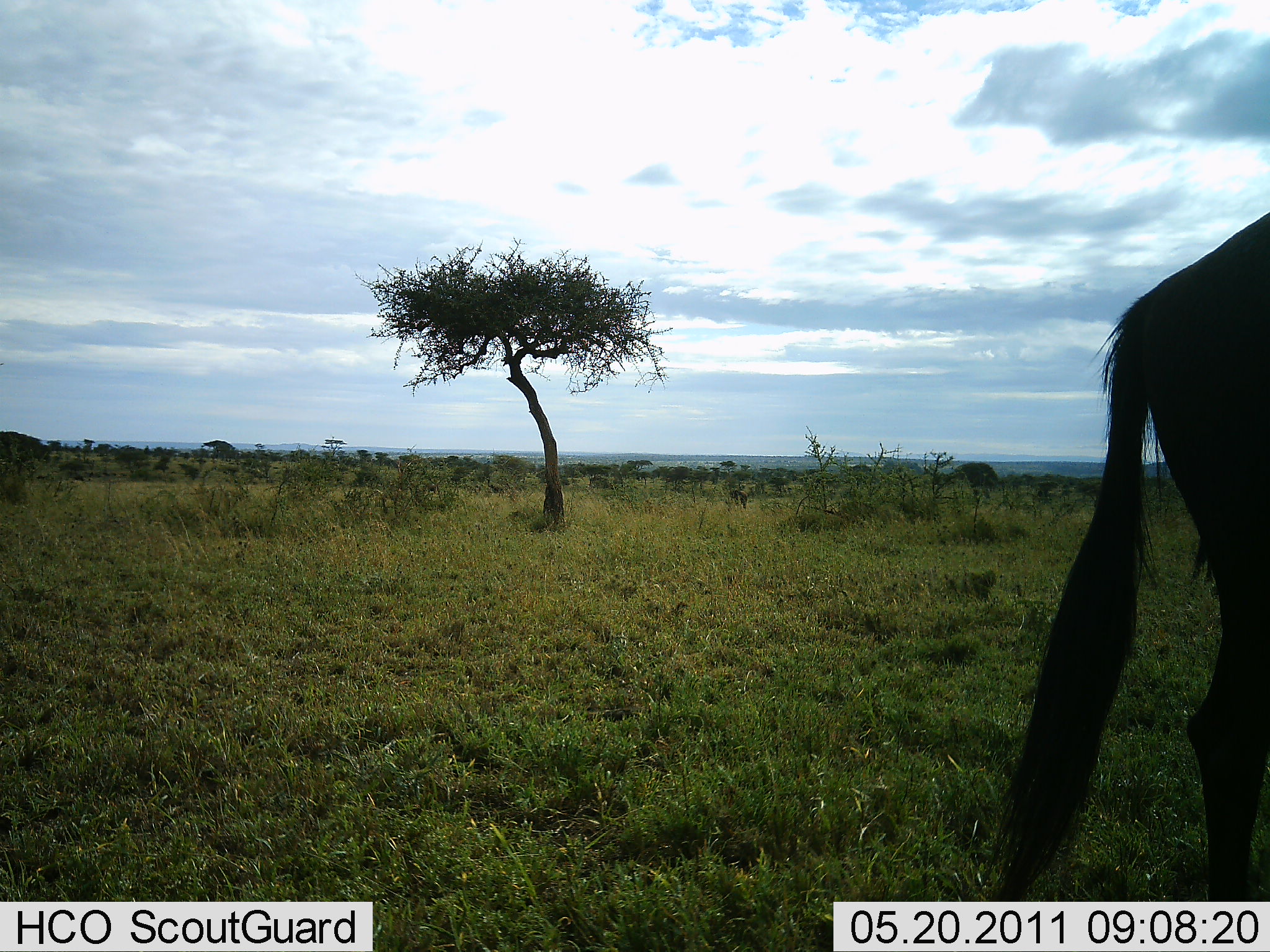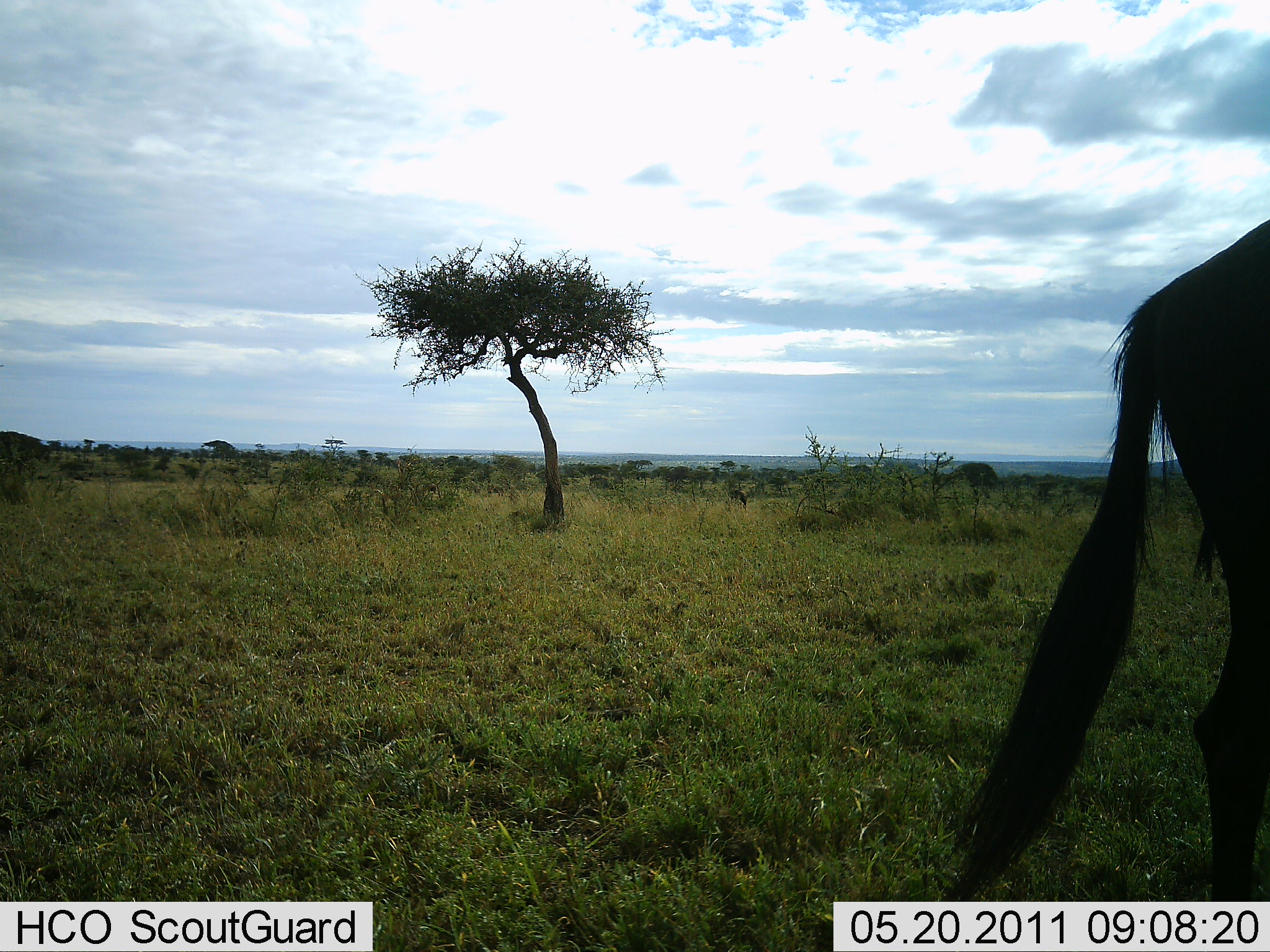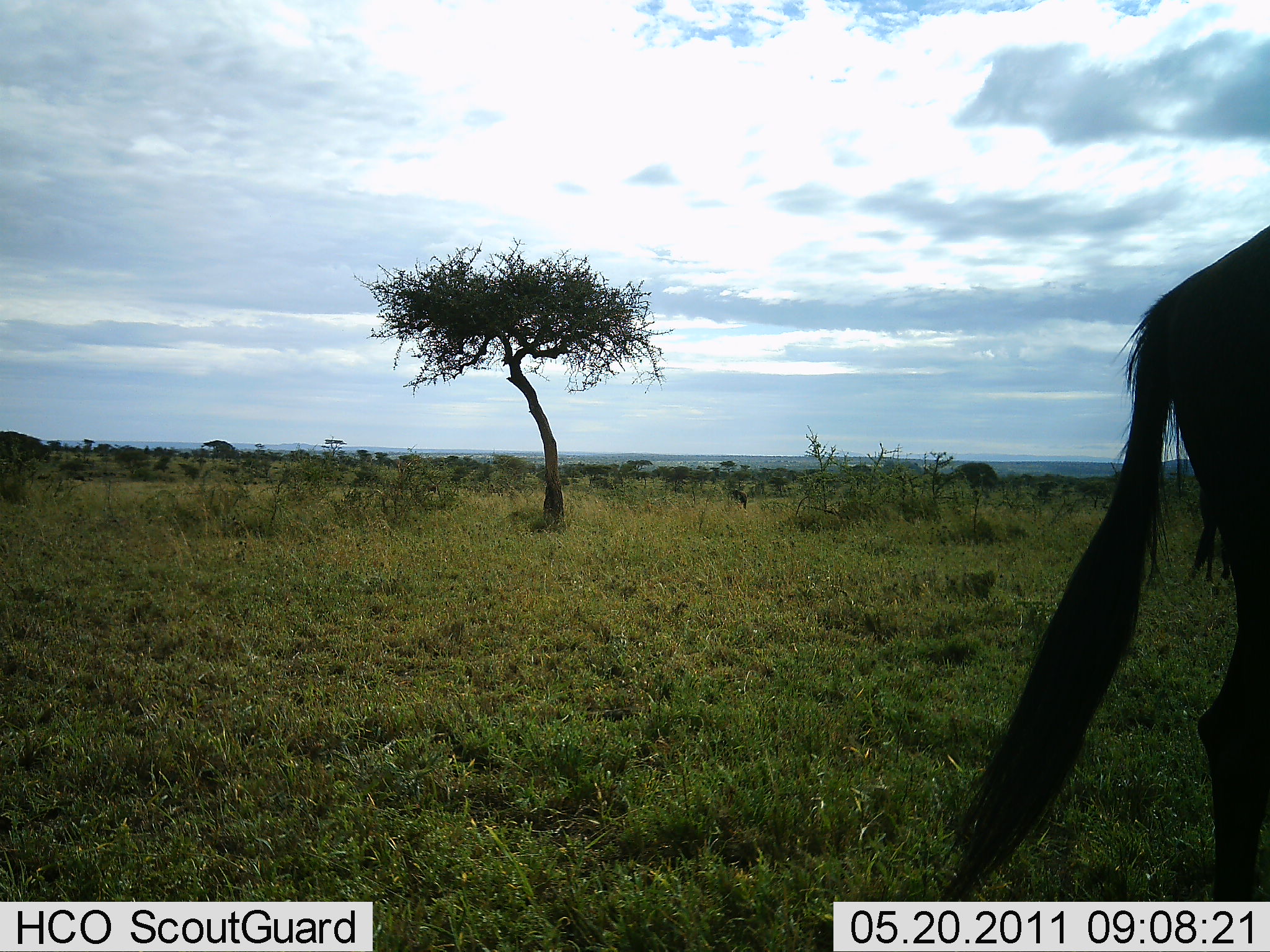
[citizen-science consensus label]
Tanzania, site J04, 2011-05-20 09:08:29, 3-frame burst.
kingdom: Animalia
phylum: Chordata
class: Mammalia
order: Artiodactyla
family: Bovidae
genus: Connochaetes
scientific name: Connochaetes taurinus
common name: blue wildebeest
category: wildebeest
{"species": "wildebeest (blue wildebeest) (Connochaetes taurinus)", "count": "1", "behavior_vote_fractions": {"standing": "71%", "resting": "0%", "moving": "21%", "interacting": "0%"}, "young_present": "0%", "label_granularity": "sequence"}